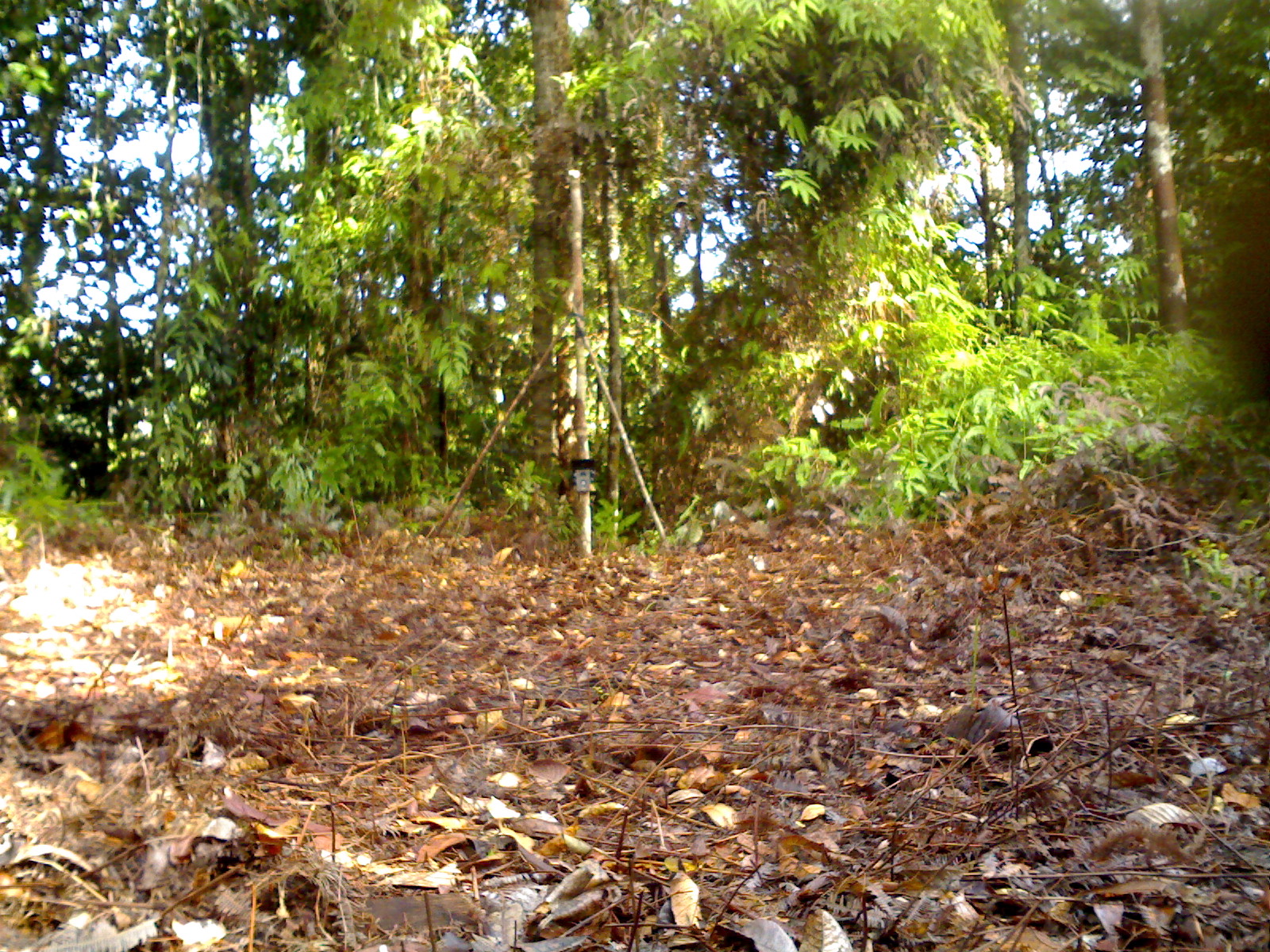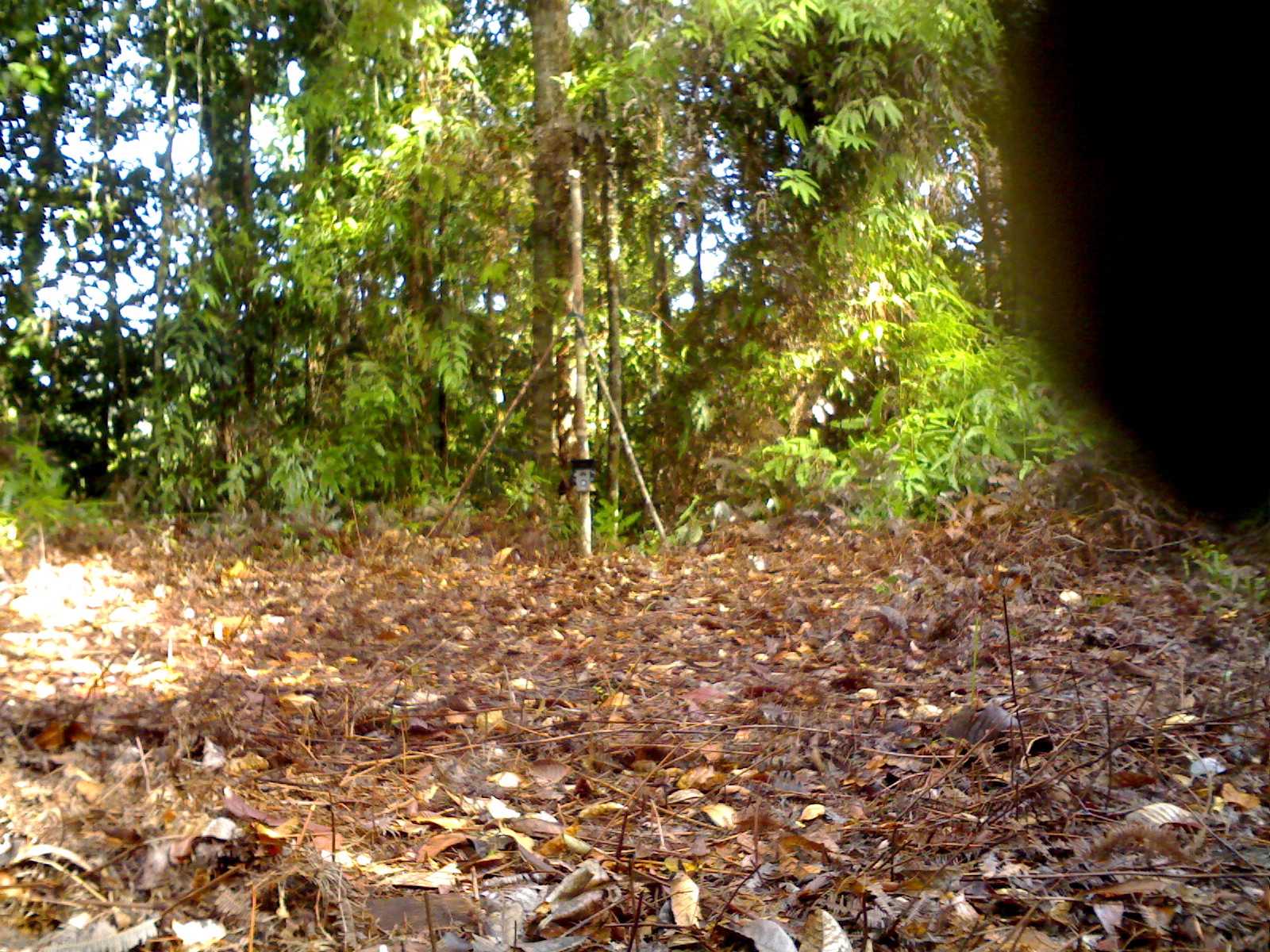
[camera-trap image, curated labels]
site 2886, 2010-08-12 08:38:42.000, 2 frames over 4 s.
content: unidentified animal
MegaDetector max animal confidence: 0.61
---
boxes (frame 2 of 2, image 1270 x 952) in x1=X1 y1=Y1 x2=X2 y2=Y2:
unidentifiable: x1=976 y1=1 x2=1263 y2=531